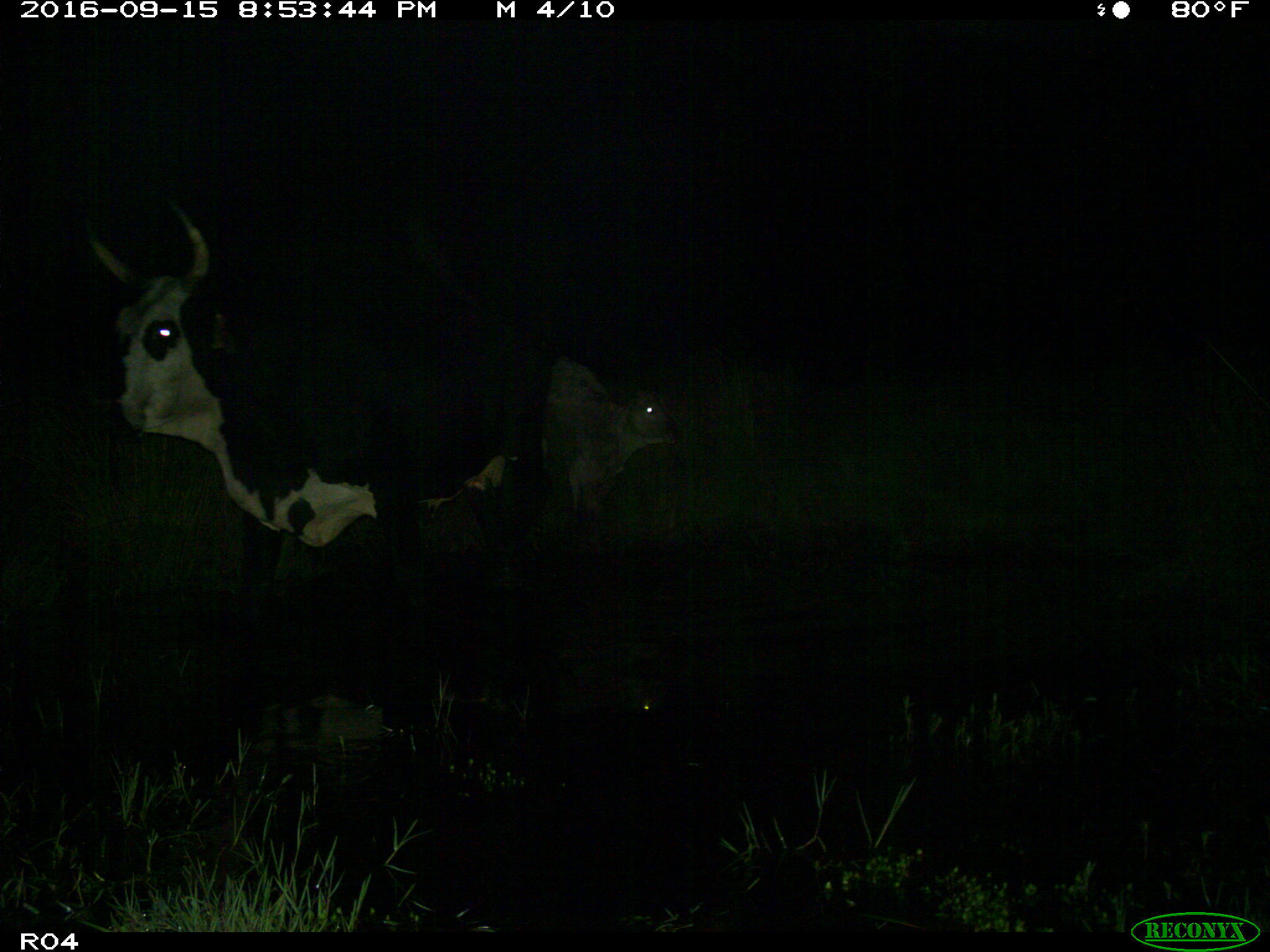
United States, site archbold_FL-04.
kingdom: Animalia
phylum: Chordata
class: Mammalia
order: Artiodactyla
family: Bovidae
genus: Bos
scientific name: Bos taurus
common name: domestic cow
Bos taurus (domestic cow).